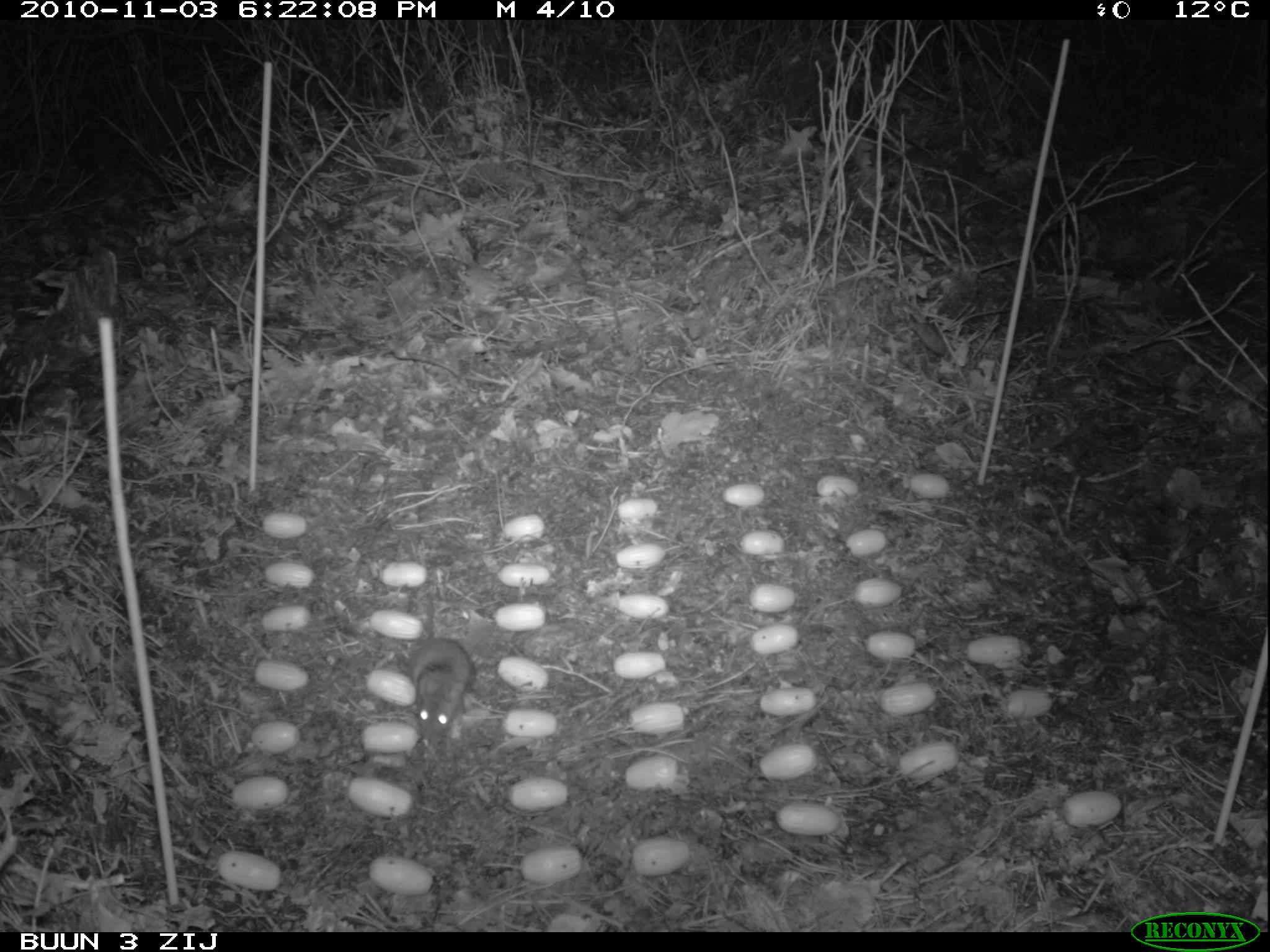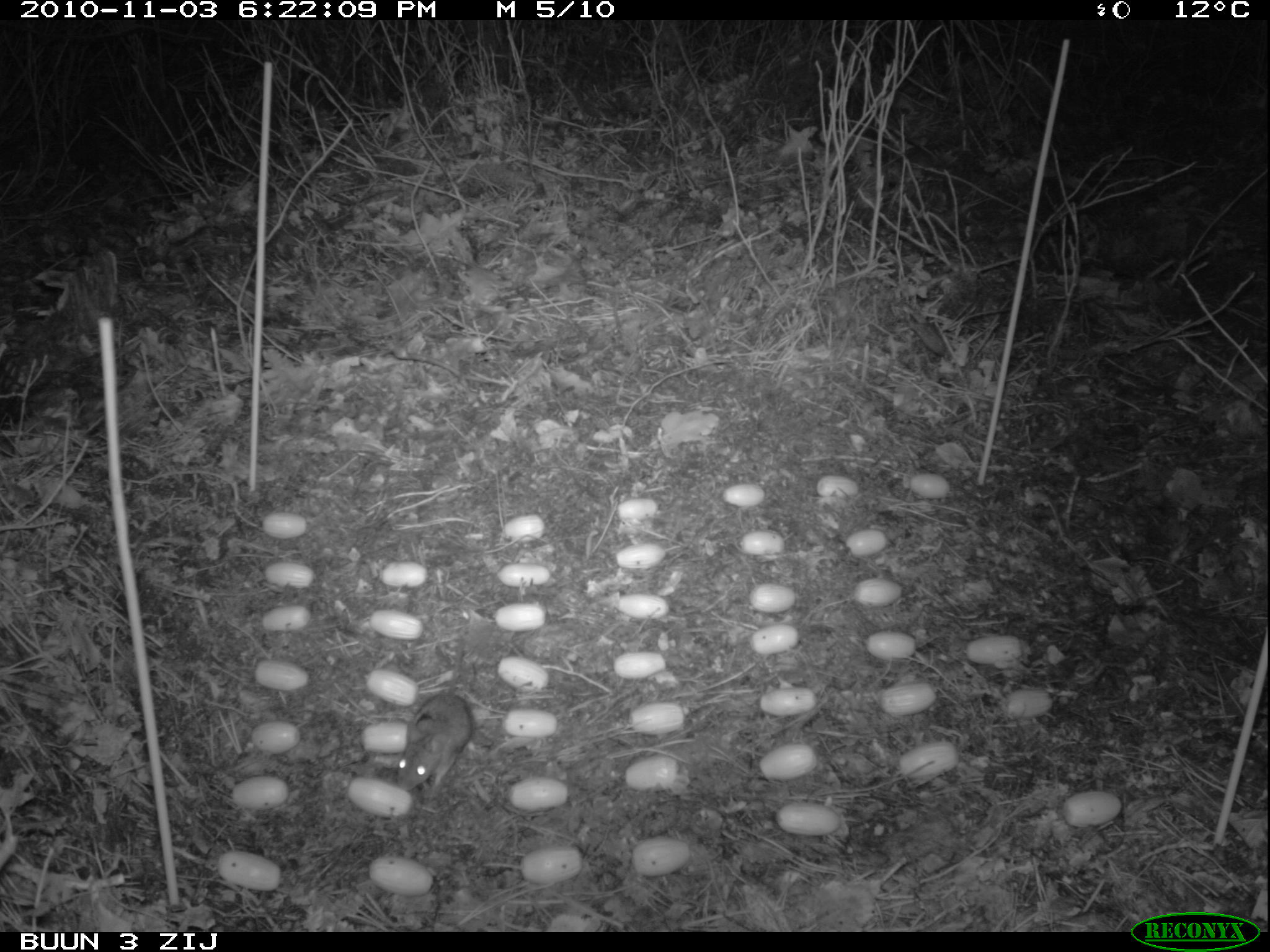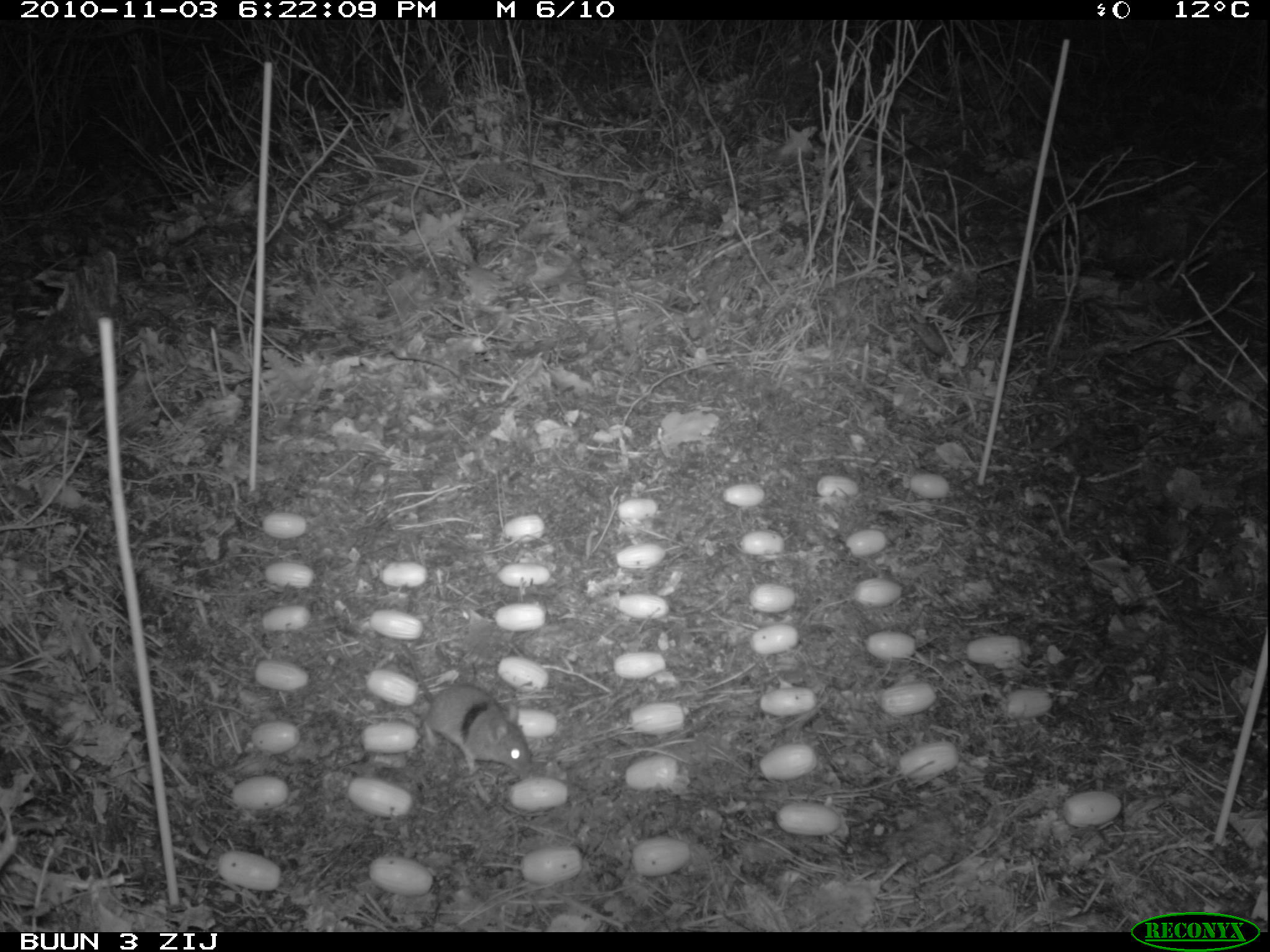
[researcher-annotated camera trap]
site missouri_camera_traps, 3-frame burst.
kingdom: Animalia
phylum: Chordata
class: Mammalia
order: Rodentia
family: Muridae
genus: Apodemus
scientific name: Apodemus sylvaticus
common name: wood mouse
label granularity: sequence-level